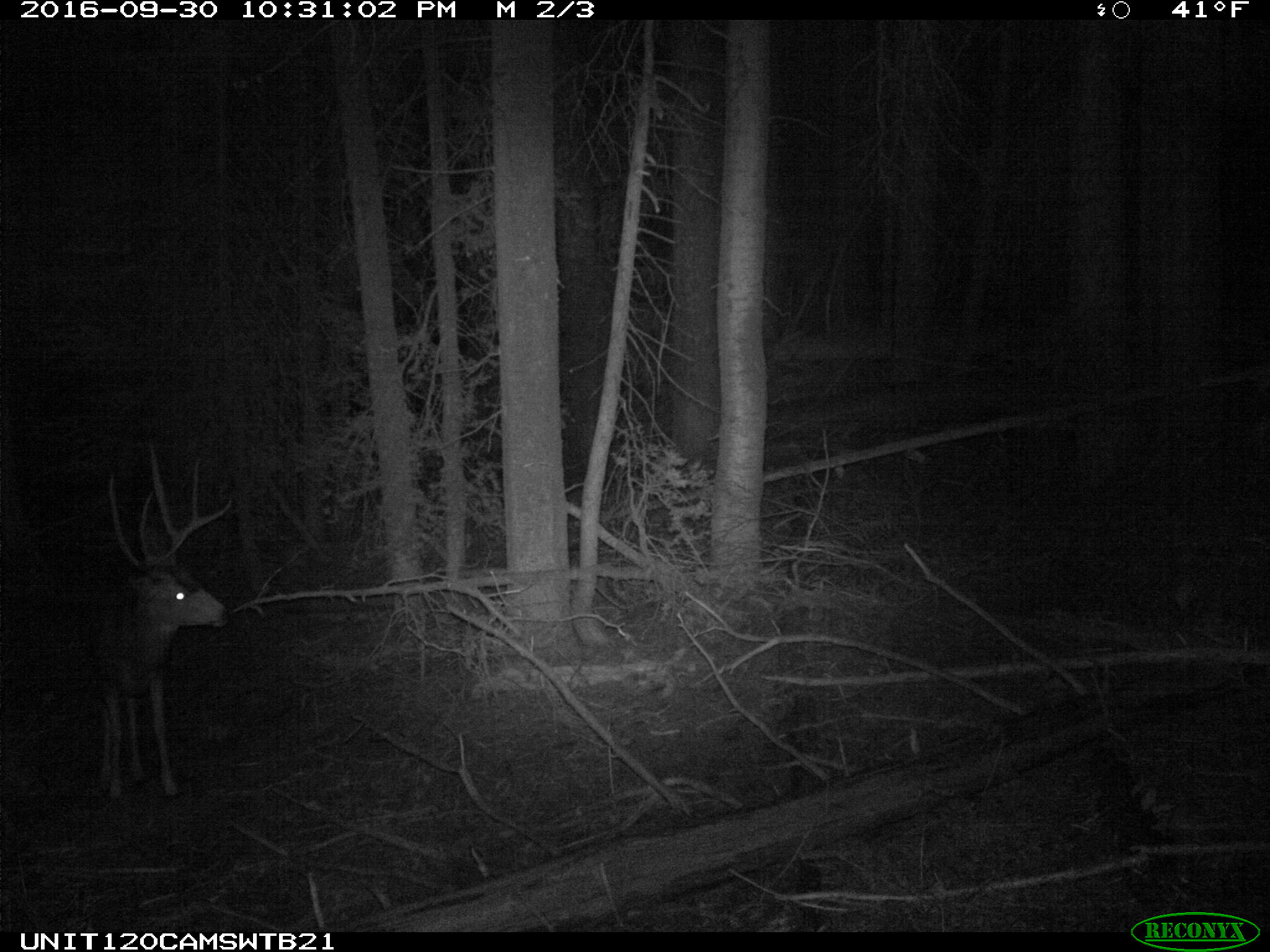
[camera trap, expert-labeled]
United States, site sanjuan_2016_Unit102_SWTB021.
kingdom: Animalia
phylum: Chordata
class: Mammalia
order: Artiodactyla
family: Cervidae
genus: Odocoileus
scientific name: Odocoileus hemionus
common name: mule deer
Odocoileus hemionus (mule deer).